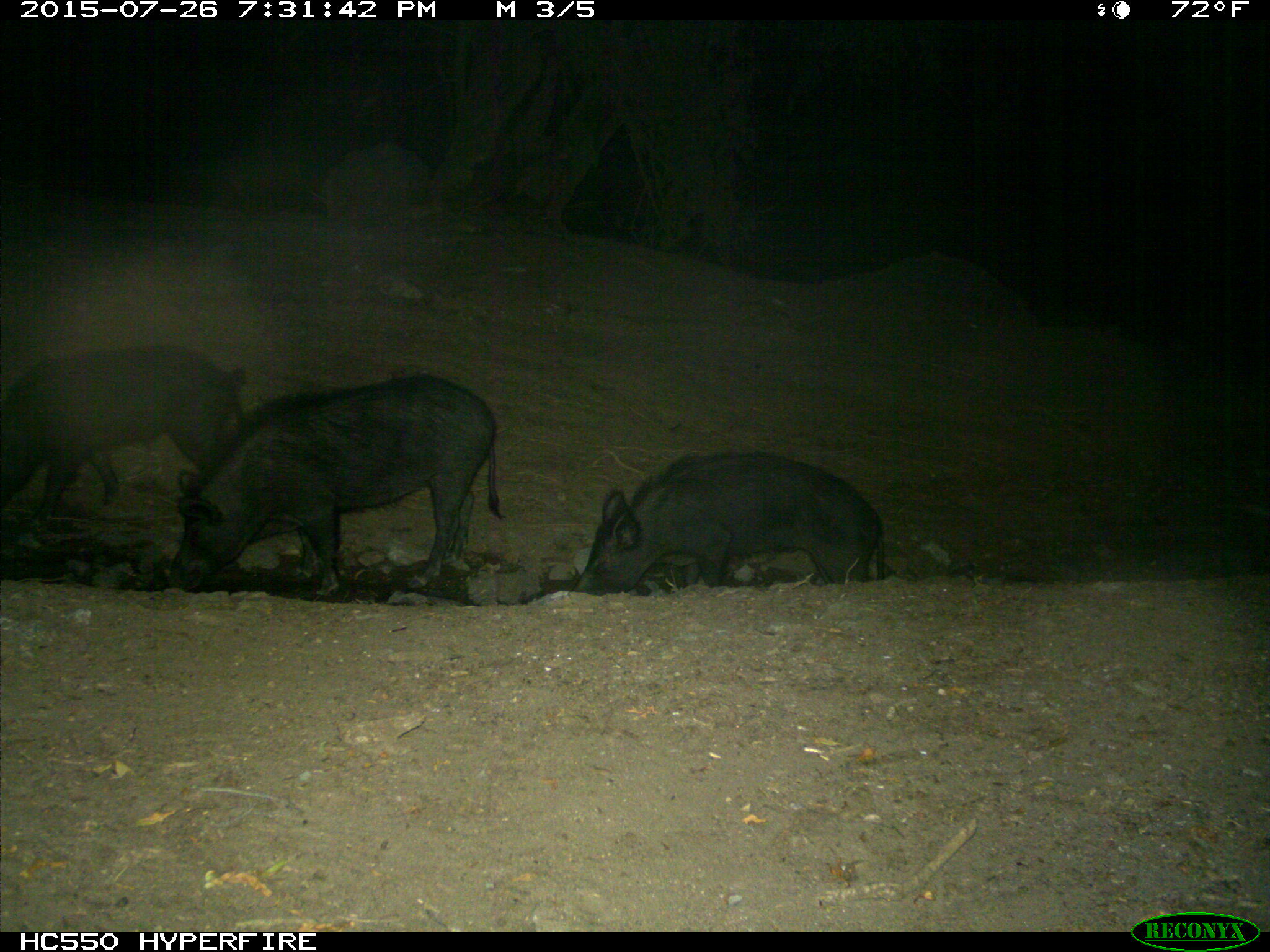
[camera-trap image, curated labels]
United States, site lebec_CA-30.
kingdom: Animalia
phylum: Chordata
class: Mammalia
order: Artiodactyla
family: Suidae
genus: Sus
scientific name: Sus scrofa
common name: wild boar